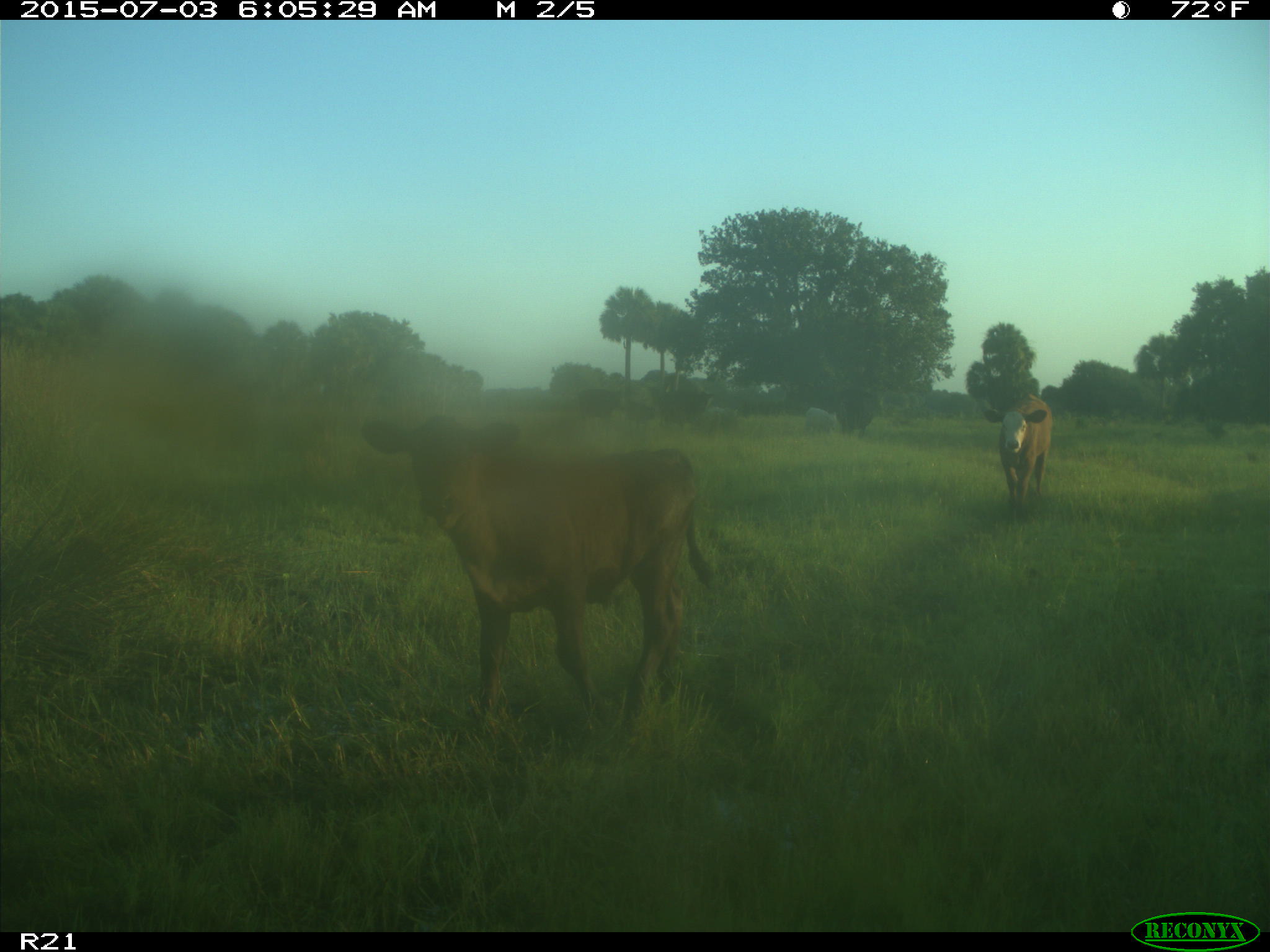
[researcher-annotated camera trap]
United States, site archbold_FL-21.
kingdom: Animalia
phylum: Chordata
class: Mammalia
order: Artiodactyla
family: Bovidae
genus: Bos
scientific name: Bos taurus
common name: domestic cow